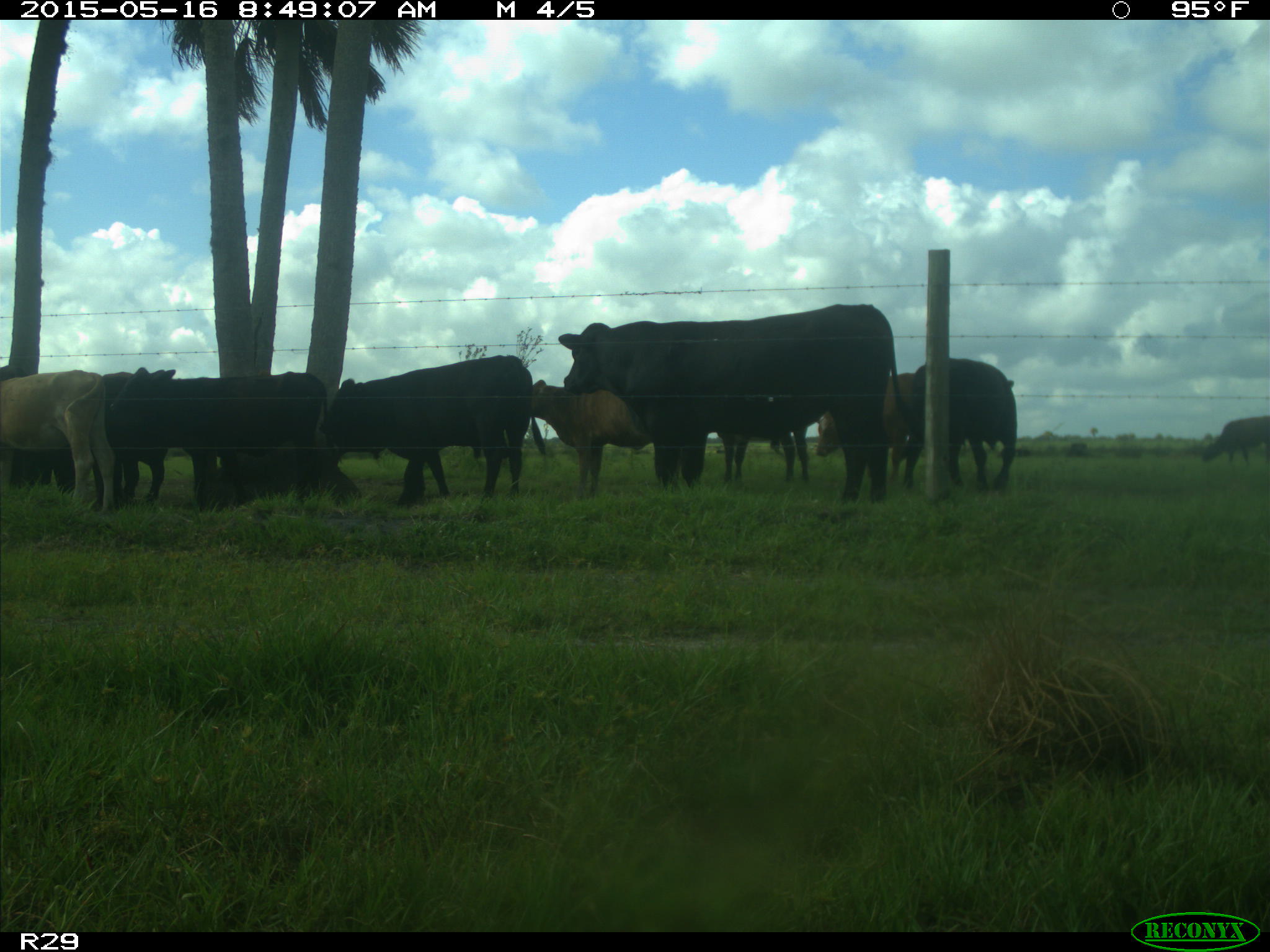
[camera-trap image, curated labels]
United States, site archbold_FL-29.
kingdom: Animalia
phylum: Chordata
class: Mammalia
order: Artiodactyla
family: Bovidae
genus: Bos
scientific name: Bos taurus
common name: domestic cow